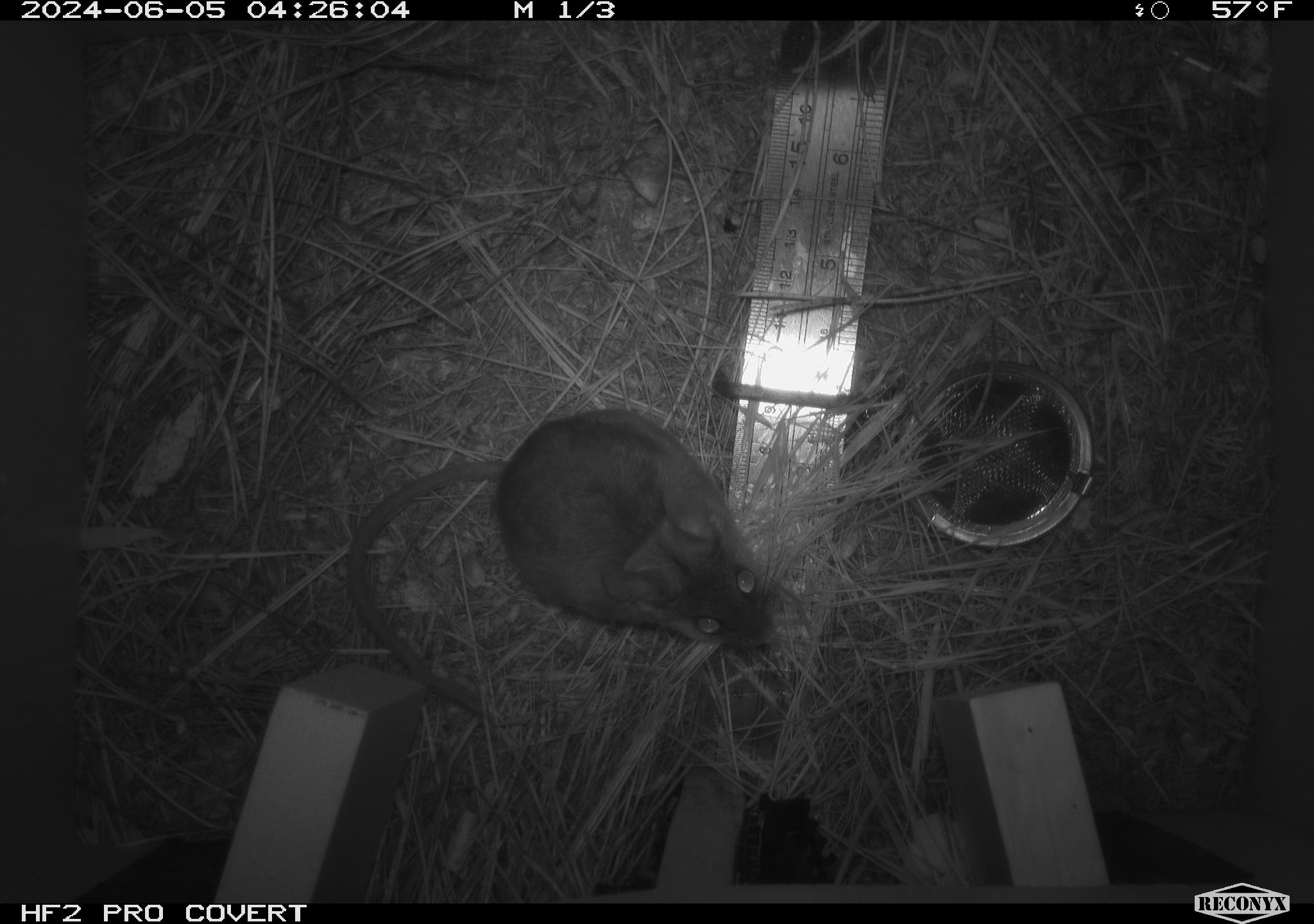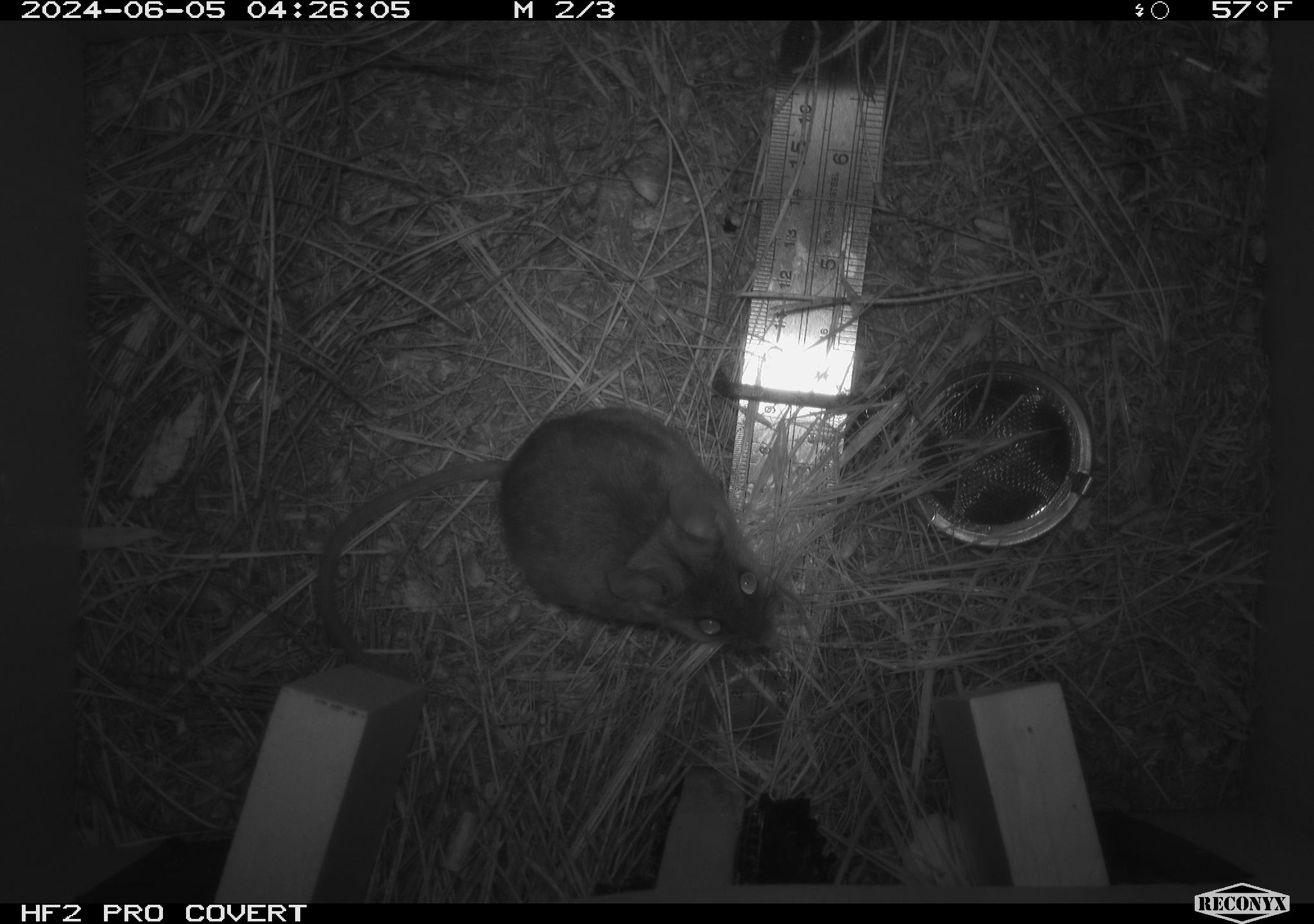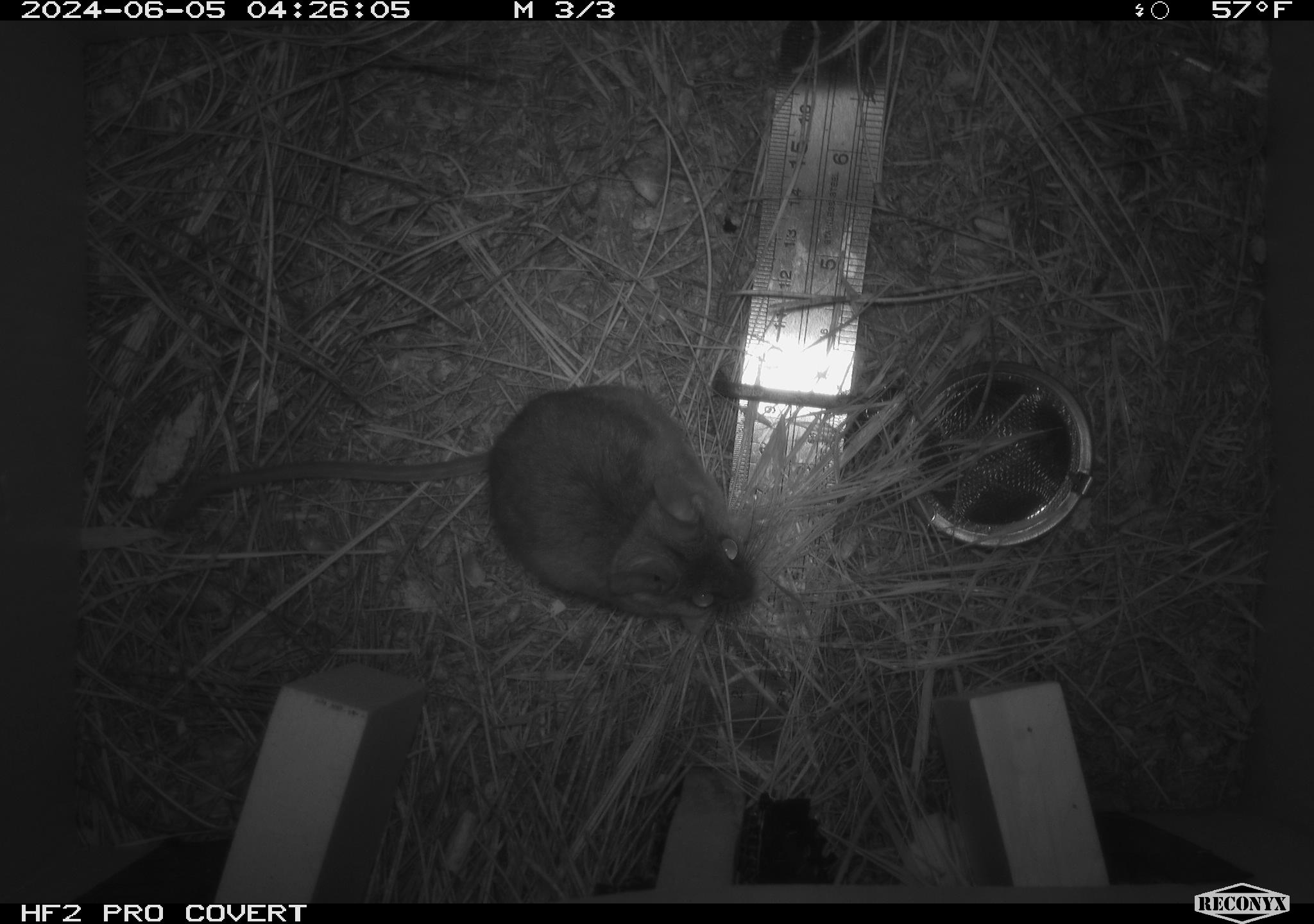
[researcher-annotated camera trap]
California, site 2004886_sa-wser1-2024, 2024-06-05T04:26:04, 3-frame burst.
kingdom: Animalia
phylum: Chordata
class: Mammalia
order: Rodentia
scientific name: Rodentia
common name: mouse species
Mouse species (Rodentia).